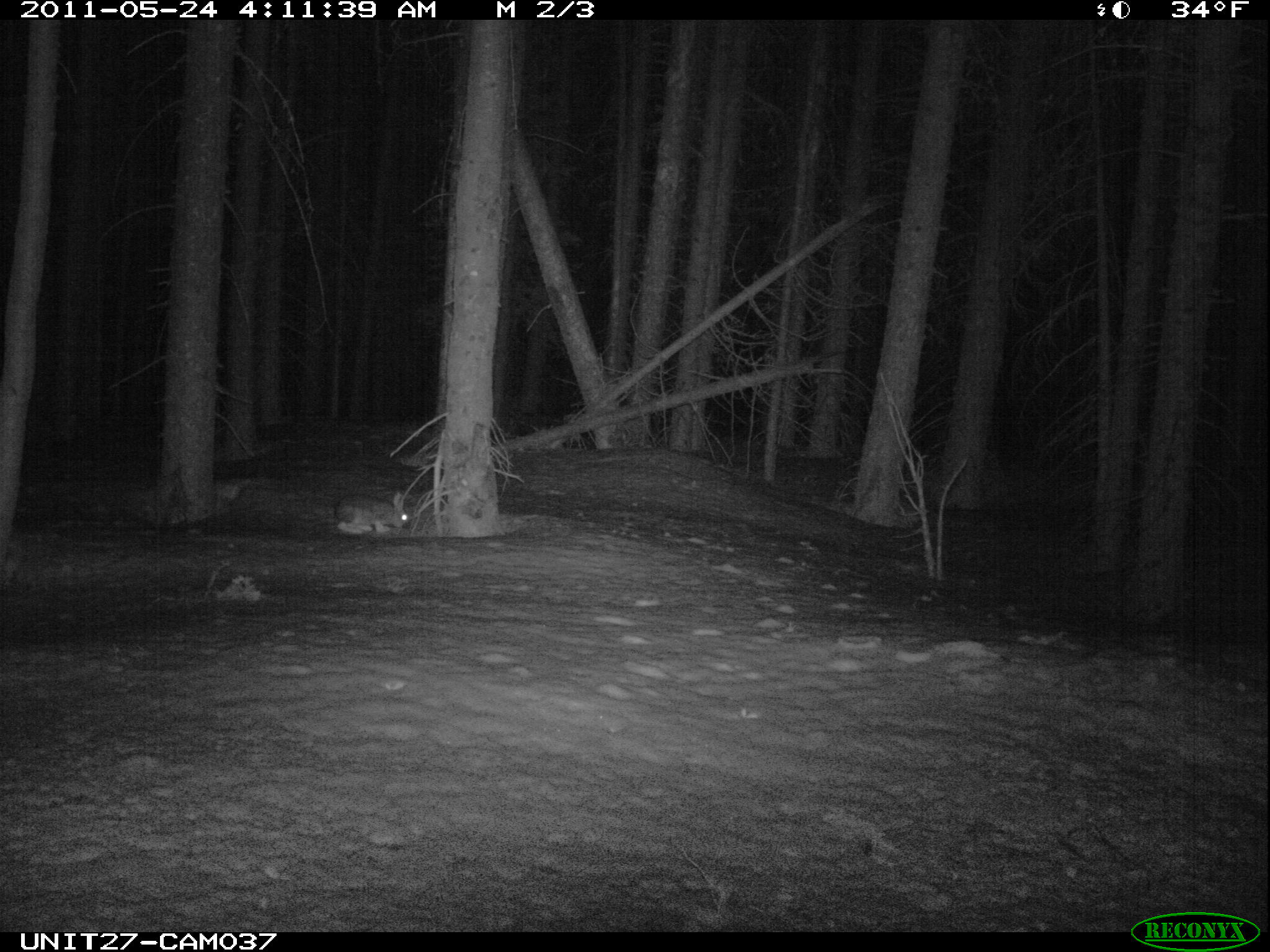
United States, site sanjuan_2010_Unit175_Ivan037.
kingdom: Animalia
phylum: Chordata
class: Mammalia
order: Lagomorpha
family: Leporidae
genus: Lepus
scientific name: Lepus americanus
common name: snowshoe hare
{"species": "Lepus americanus (snowshoe hare)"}